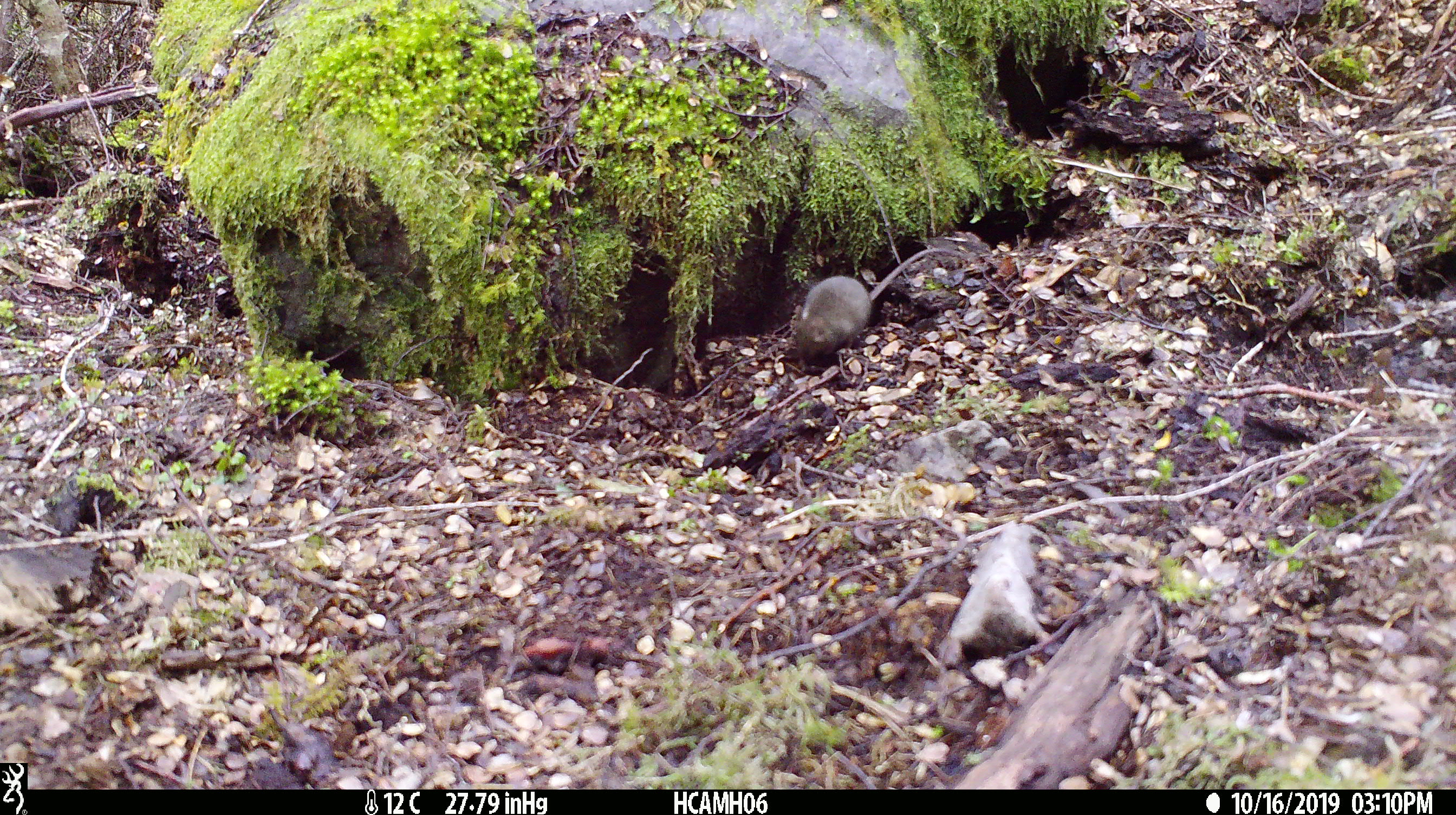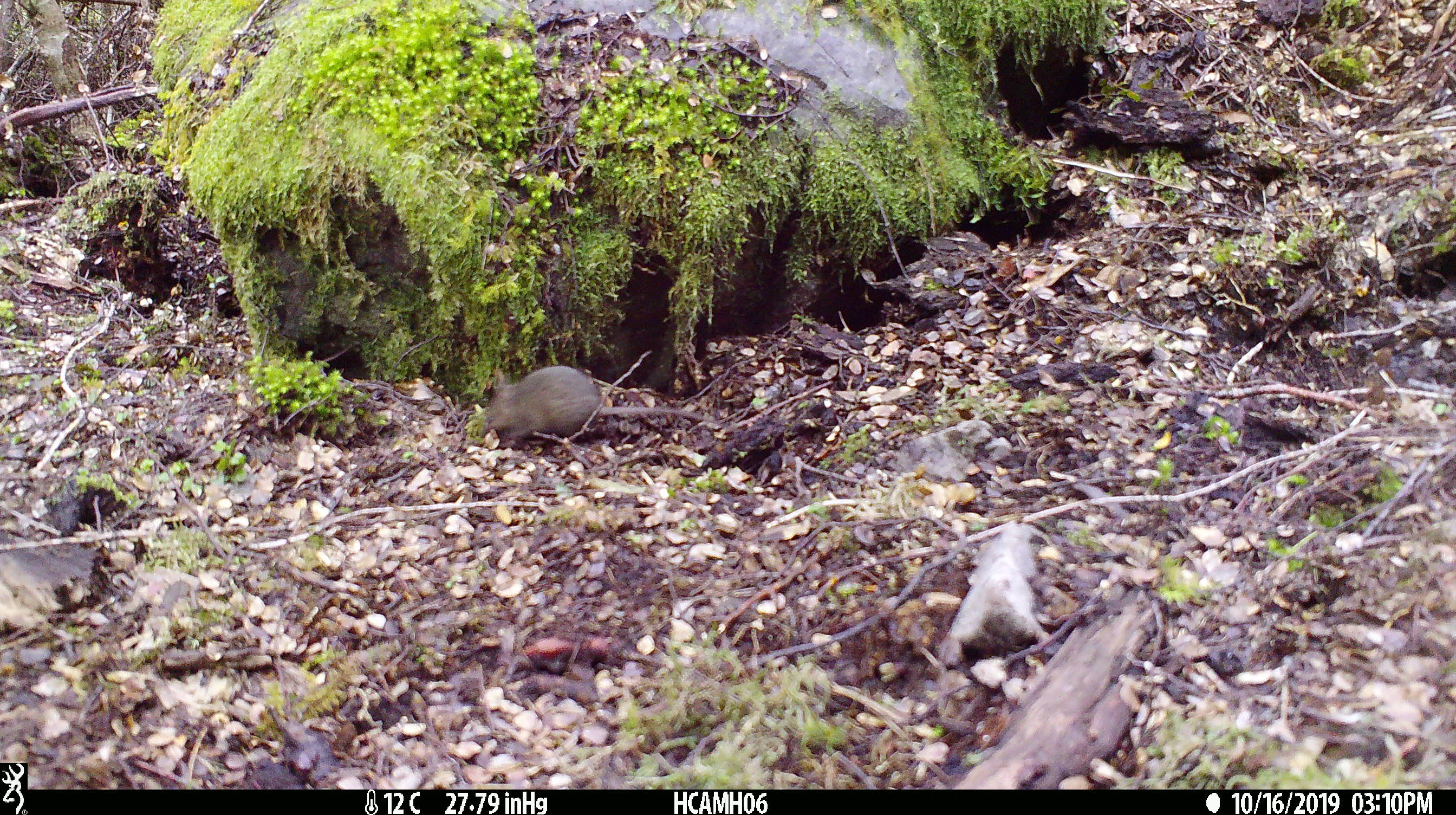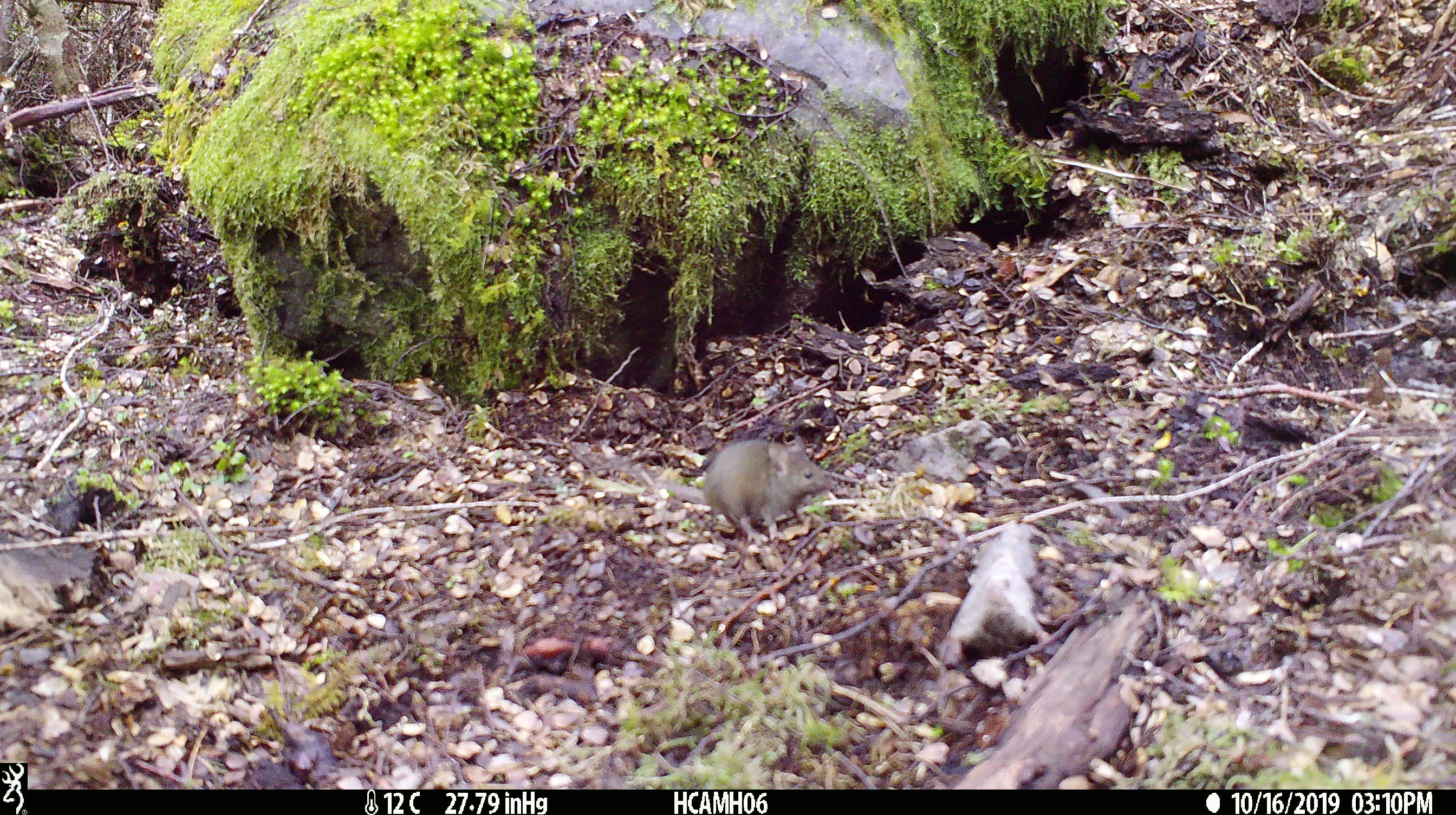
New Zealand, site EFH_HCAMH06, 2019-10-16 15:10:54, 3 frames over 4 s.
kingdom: Animalia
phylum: Chordata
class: Mammalia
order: Rodentia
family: Muridae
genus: Mus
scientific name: Mus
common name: mouse